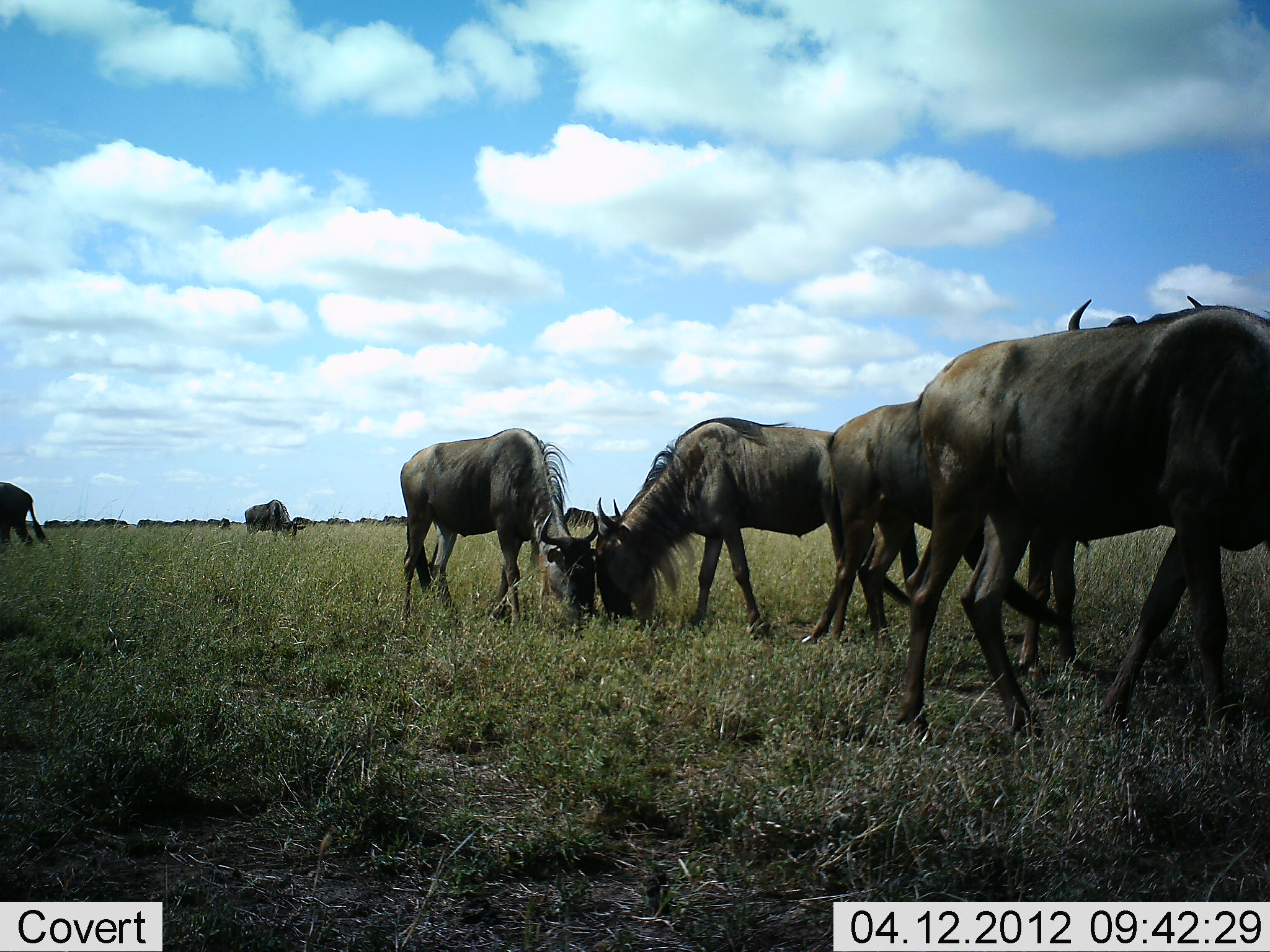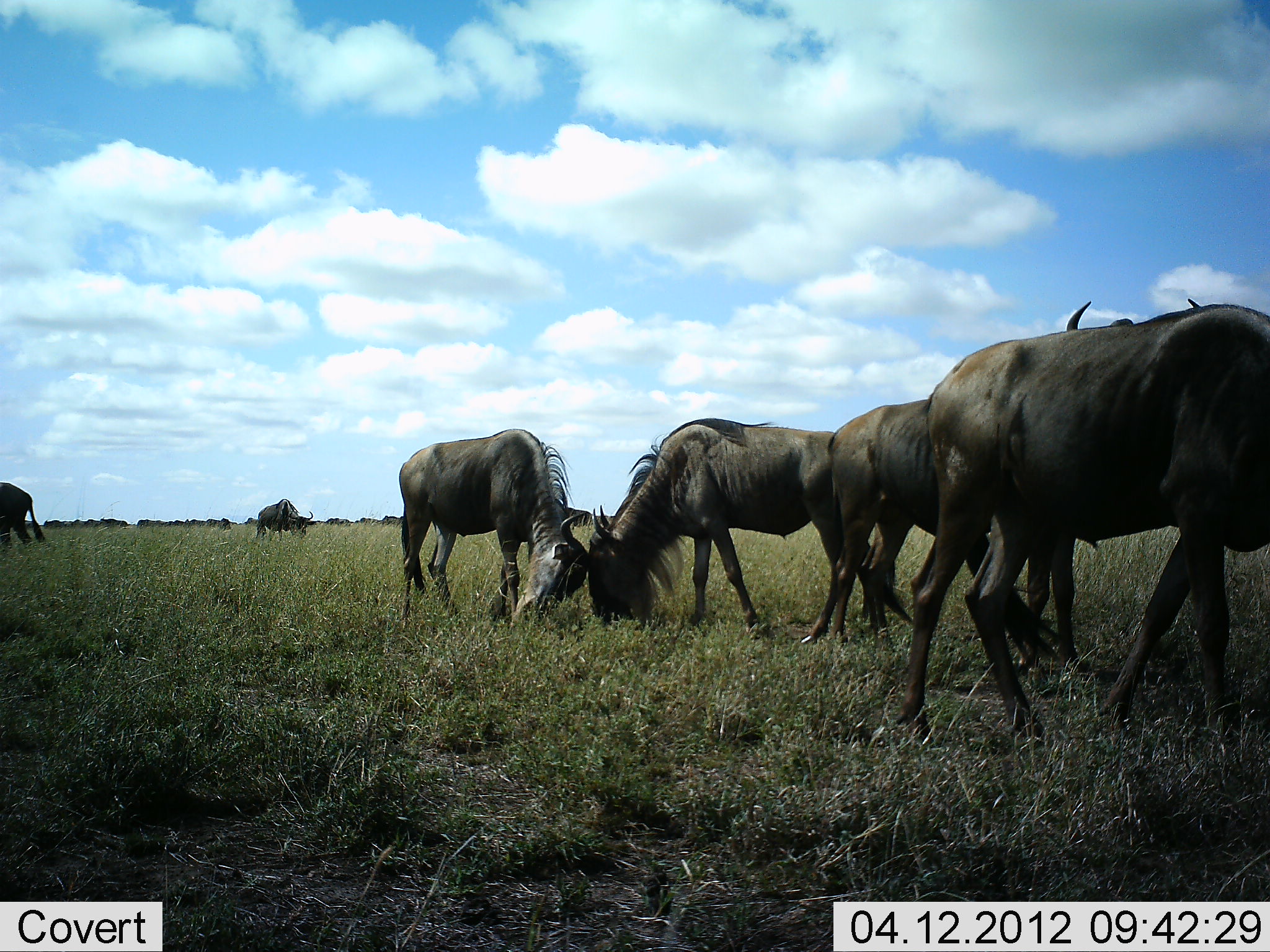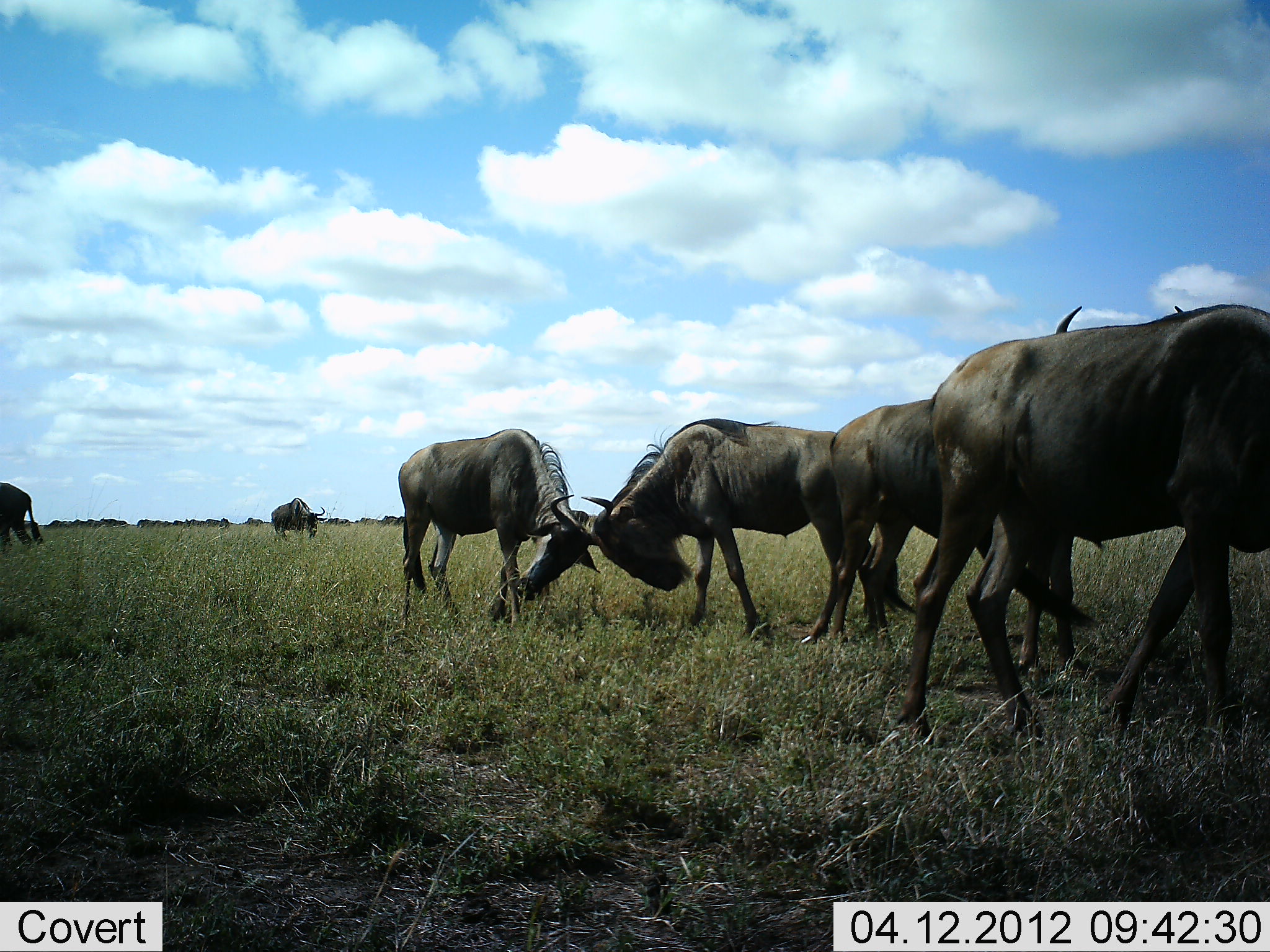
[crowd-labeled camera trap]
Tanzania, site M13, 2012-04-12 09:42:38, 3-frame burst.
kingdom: Animalia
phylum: Chordata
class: Mammalia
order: Artiodactyla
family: Bovidae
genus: Connochaetes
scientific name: Connochaetes taurinus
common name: blue wildebeest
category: wildebeest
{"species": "wildebeest (blue wildebeest) (Connochaetes taurinus)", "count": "6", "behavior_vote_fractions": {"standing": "42%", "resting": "5%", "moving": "37%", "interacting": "47%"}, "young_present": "0%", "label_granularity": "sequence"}